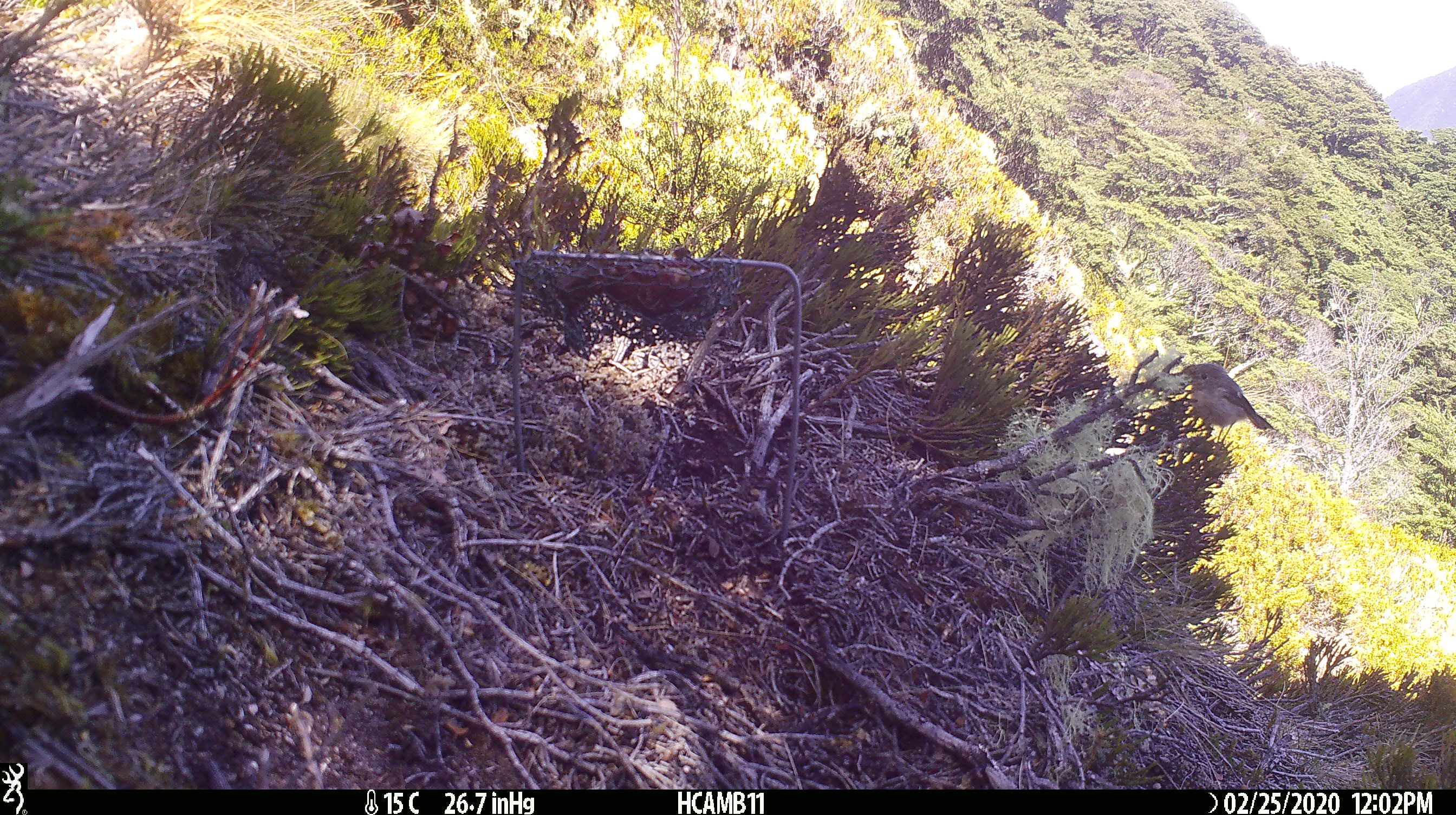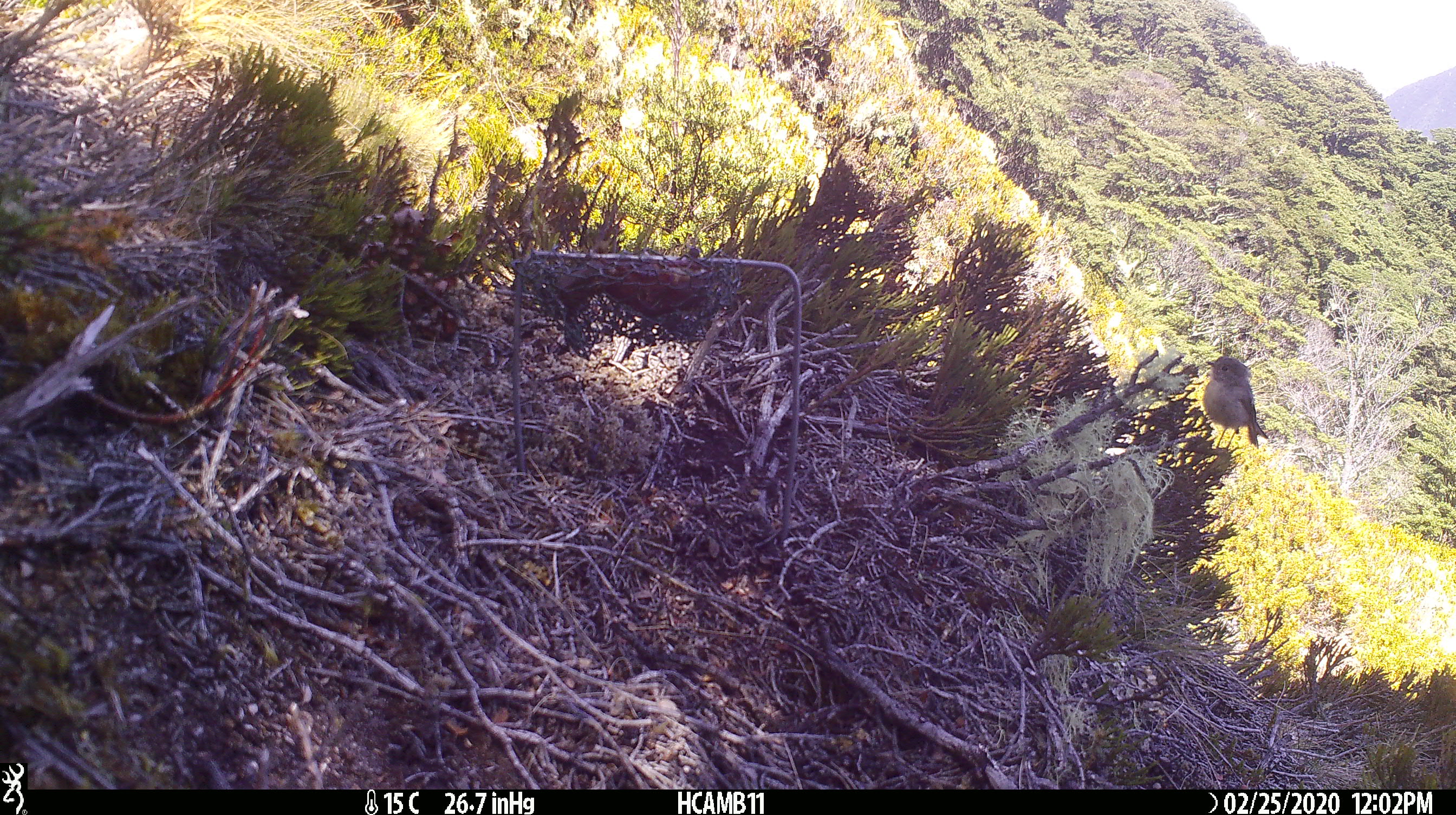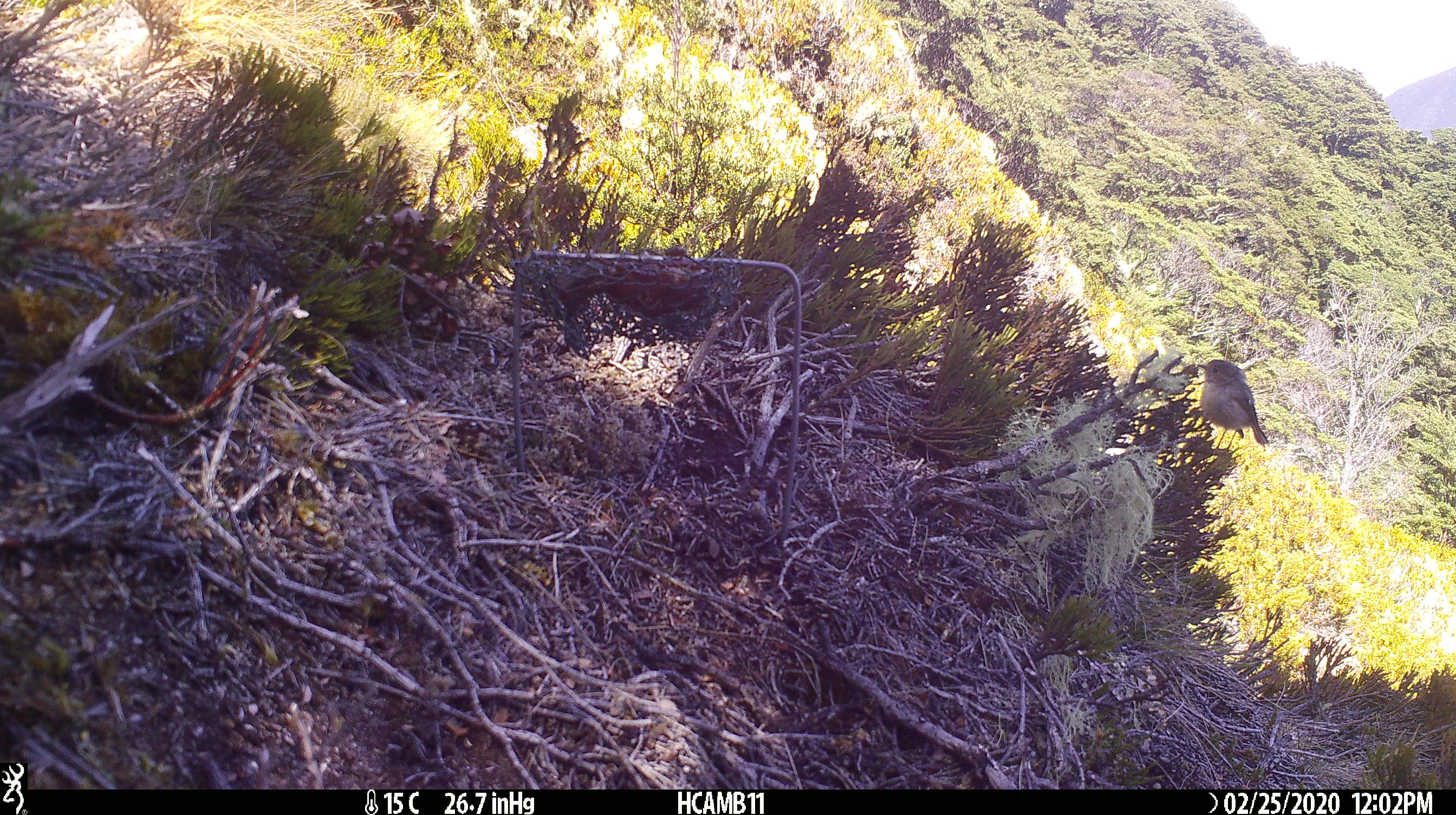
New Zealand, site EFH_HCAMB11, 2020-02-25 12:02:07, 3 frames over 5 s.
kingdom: Animalia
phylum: Chordata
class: Aves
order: Passeriformes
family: Petroicidae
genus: Petroica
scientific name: Petroica macrocephala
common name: tomtit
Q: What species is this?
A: Tomtit (Petroica macrocephala).